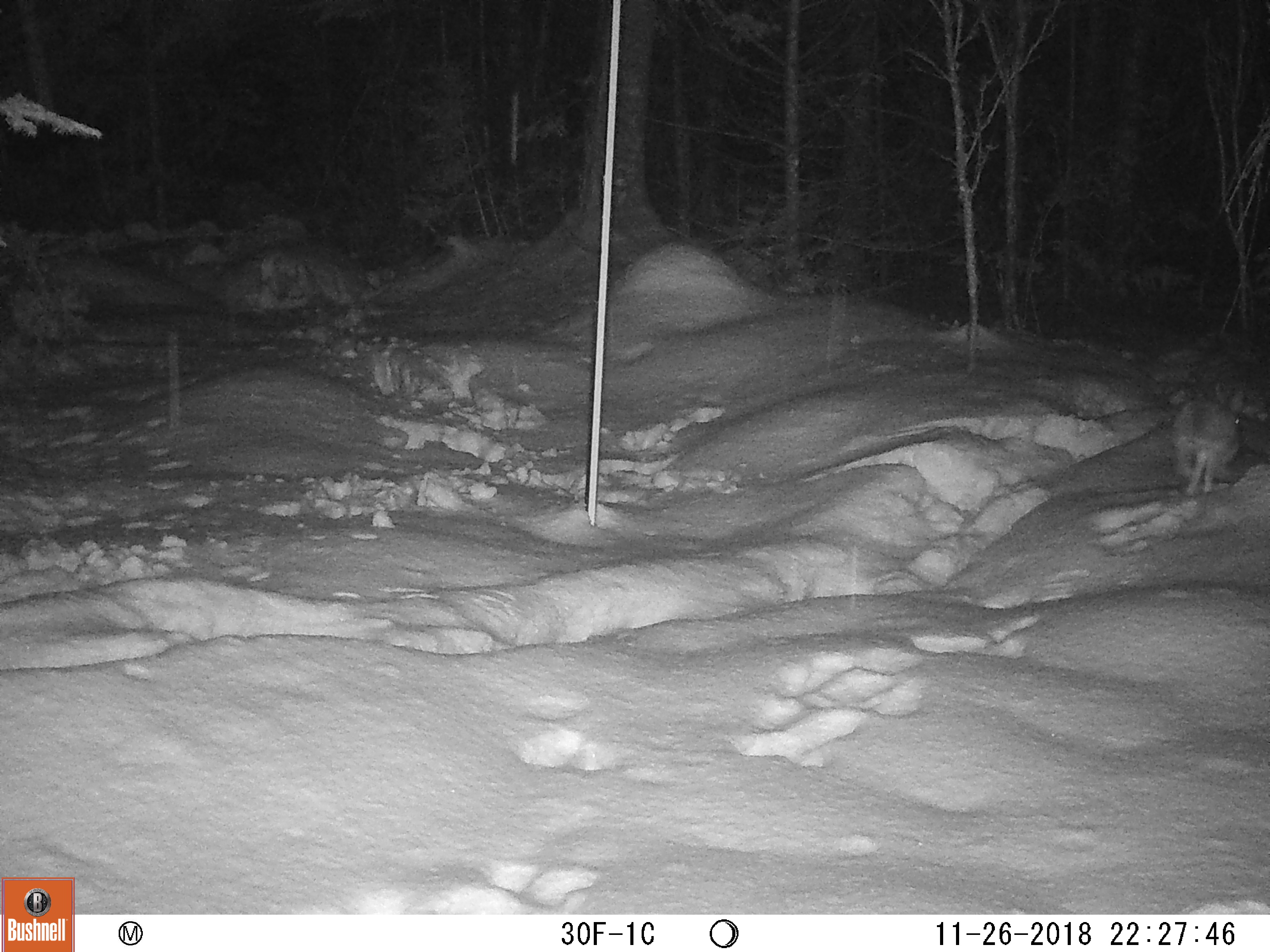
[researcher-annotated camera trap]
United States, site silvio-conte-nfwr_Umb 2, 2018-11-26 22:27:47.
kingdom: Animalia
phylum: Chordata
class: Mammalia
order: Lagomorpha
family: Leporidae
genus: Lepus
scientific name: Lepus americanus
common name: snowshoe hare